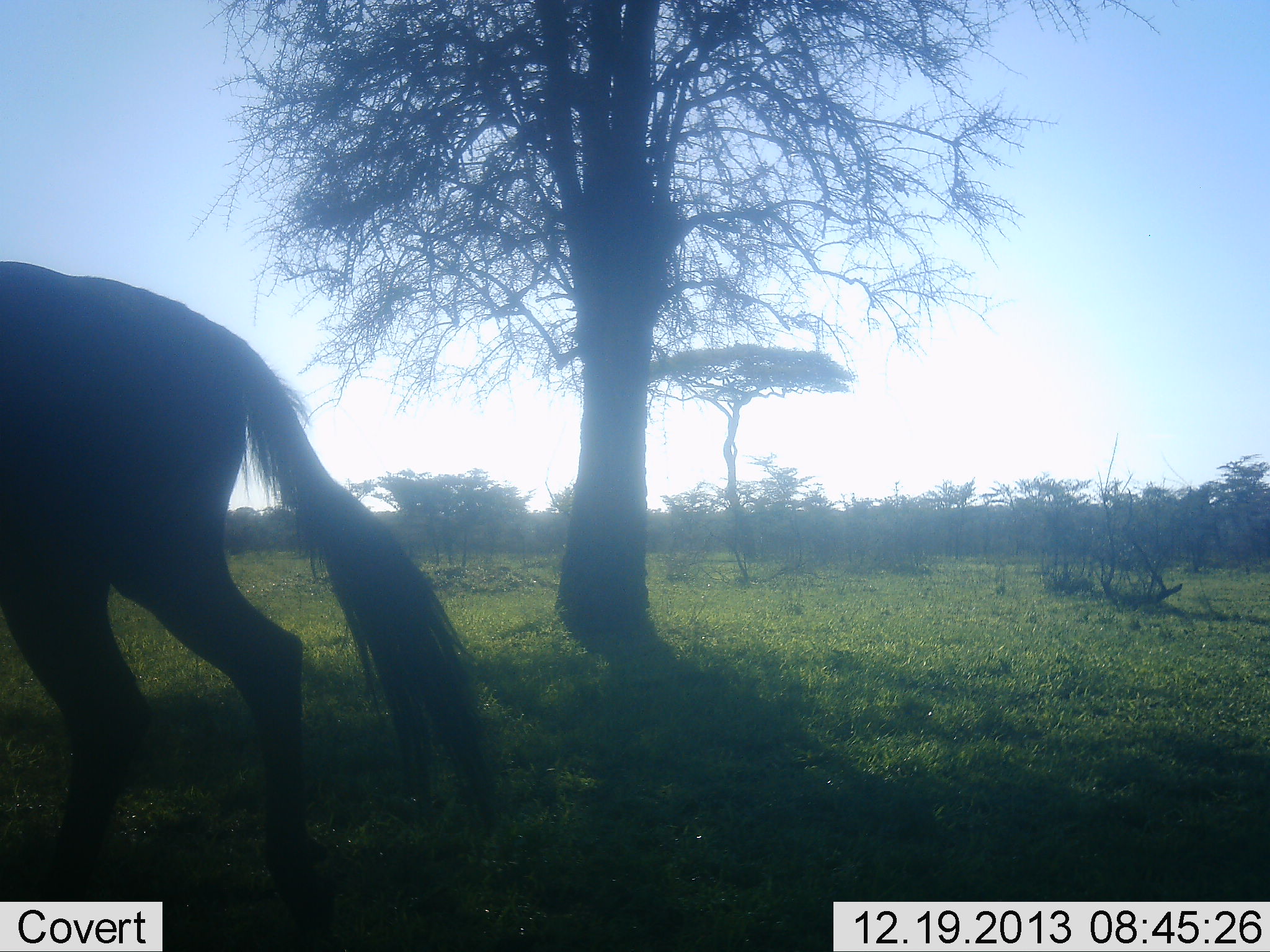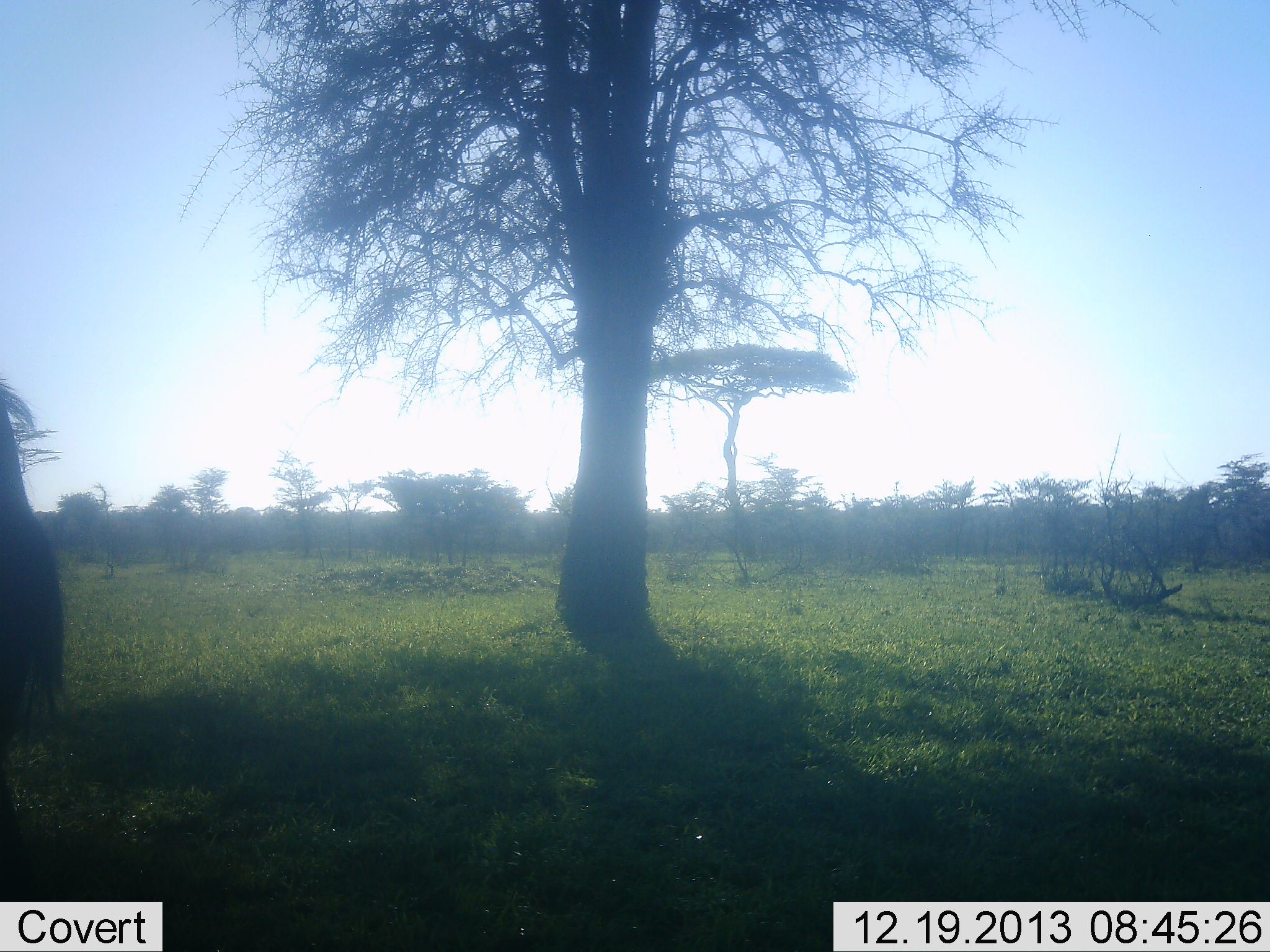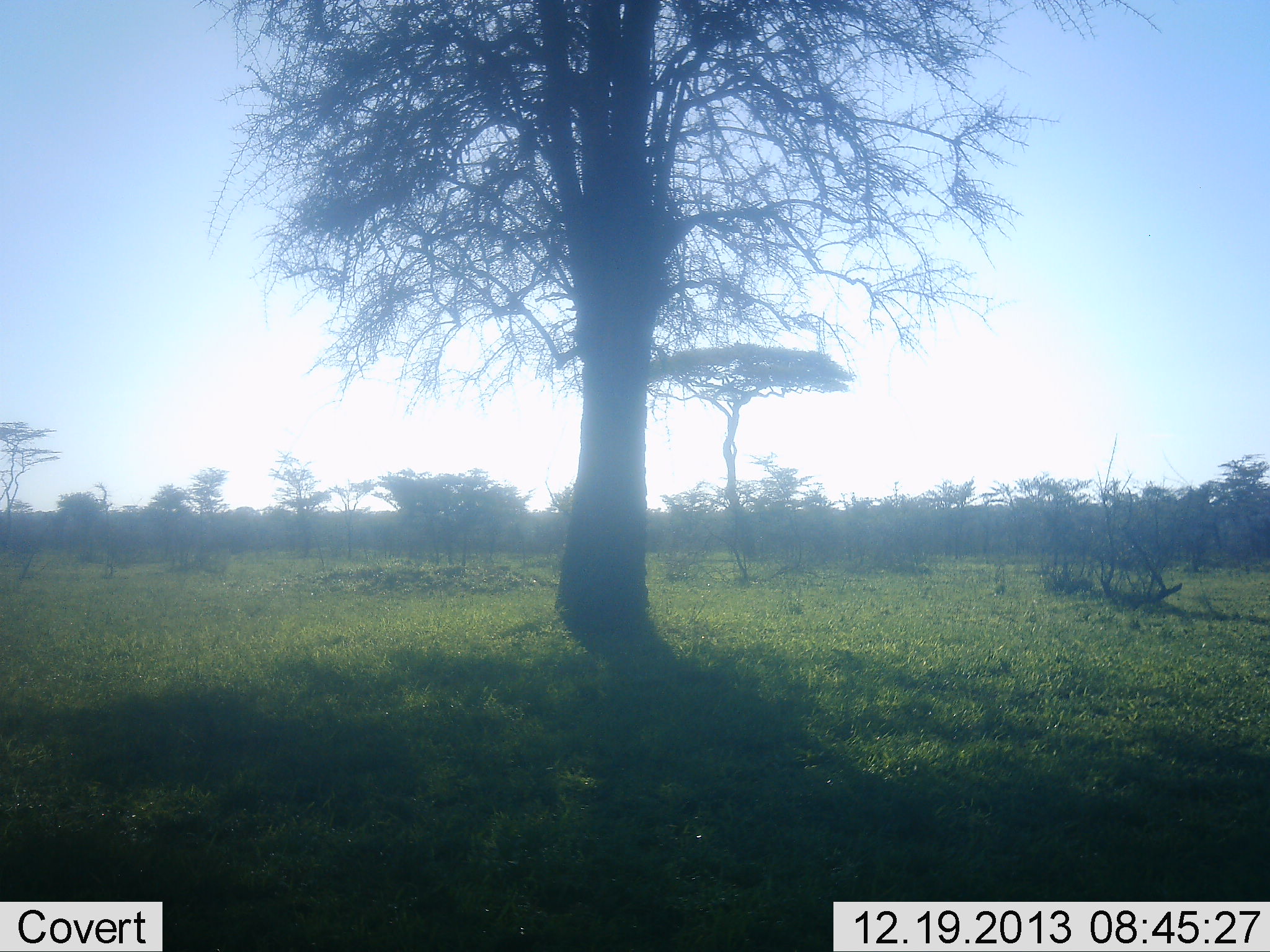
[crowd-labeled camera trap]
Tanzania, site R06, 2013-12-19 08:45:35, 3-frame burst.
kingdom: Animalia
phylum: Chordata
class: Mammalia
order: Artiodactyla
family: Bovidae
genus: Connochaetes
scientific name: Connochaetes taurinus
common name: blue wildebeest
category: wildebeest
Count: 1.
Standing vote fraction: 0%.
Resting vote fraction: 0%.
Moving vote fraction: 100%.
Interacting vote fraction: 0%.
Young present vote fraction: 0%.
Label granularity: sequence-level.